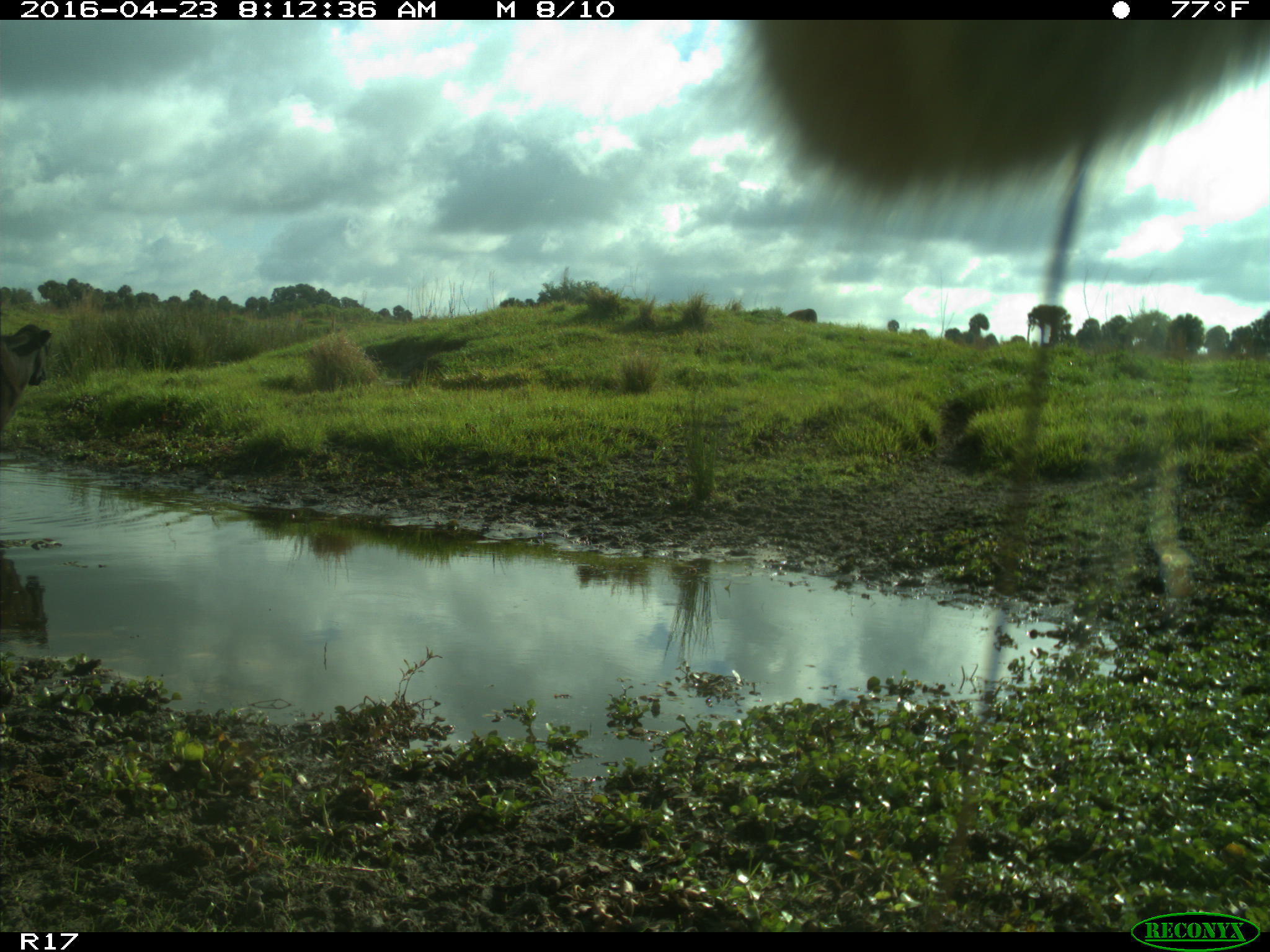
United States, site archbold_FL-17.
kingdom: Animalia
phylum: Chordata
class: Mammalia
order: Artiodactyla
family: Bovidae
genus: Bos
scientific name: Bos taurus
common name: domestic cow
Bos taurus (domestic cow).